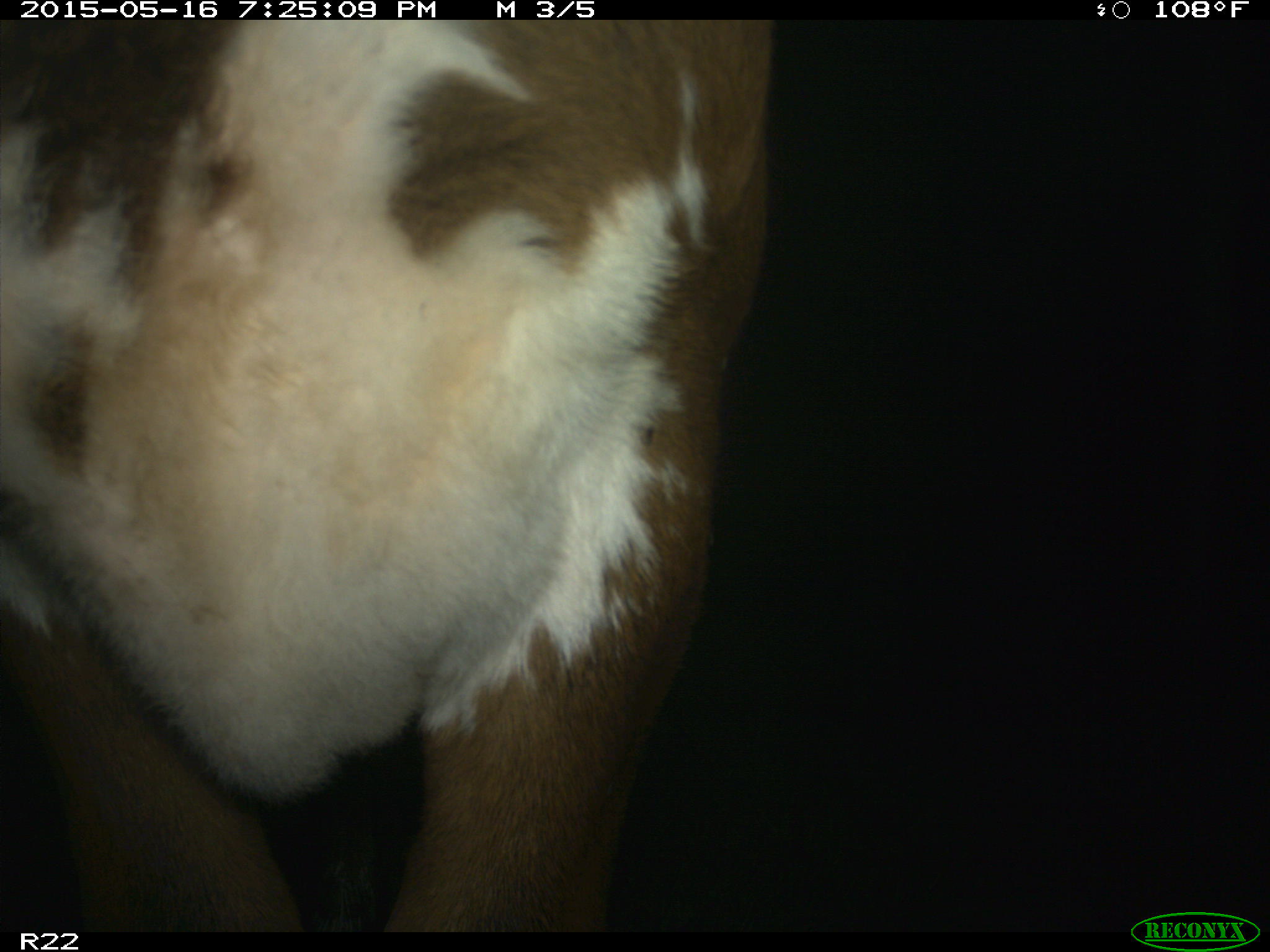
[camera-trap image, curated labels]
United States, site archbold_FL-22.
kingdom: Animalia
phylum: Chordata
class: Mammalia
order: Artiodactyla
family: Bovidae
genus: Bos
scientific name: Bos taurus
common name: domestic cow